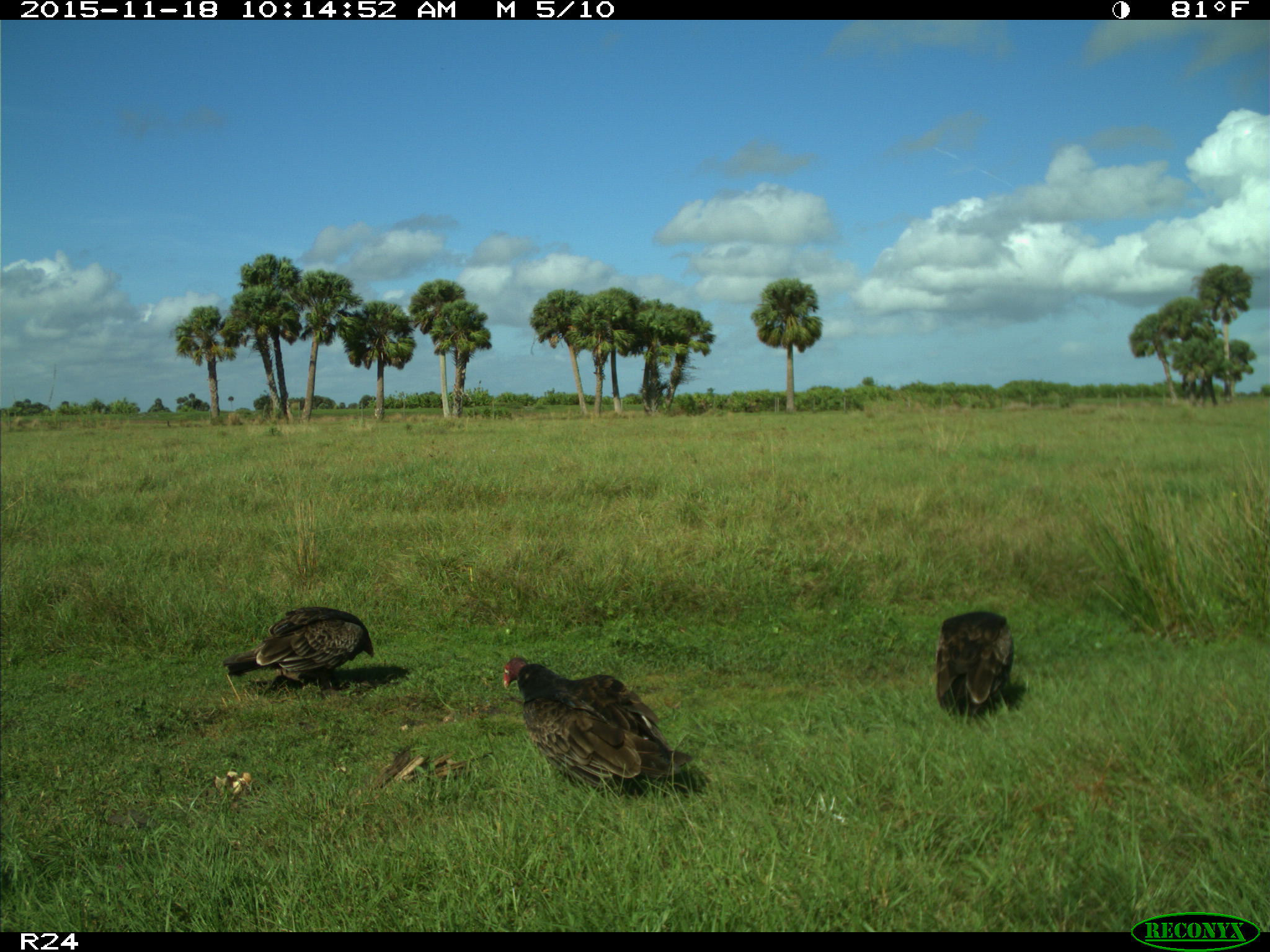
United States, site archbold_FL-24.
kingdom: Animalia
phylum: Chordata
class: Aves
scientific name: Aves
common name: birds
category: unidentified bird